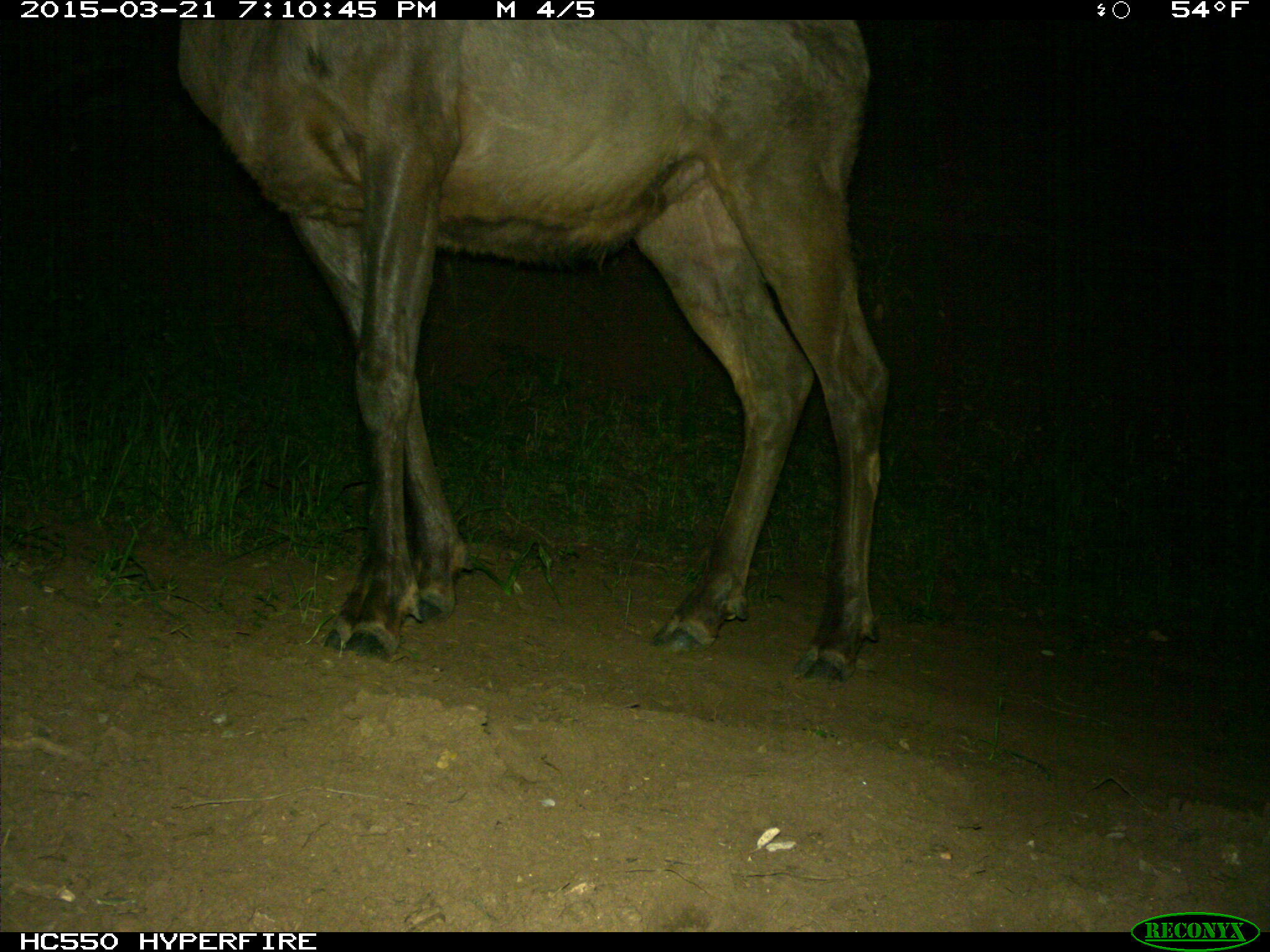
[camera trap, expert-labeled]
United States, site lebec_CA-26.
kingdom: Animalia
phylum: Chordata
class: Mammalia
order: Artiodactyla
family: Cervidae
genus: Cervus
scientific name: Cervus canadensis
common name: elk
Cervus canadensis (elk).